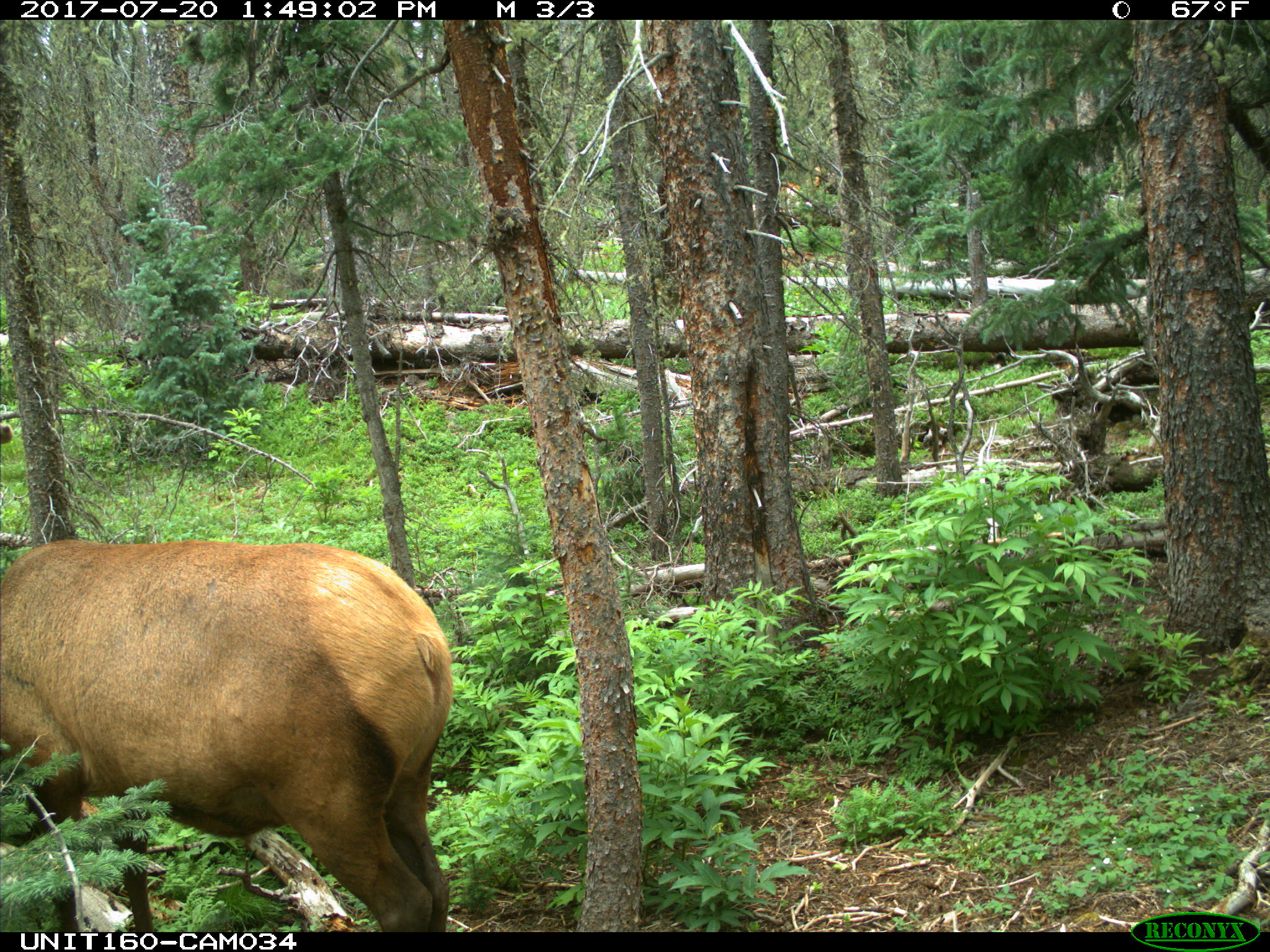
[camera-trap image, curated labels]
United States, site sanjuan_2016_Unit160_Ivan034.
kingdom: Animalia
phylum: Chordata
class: Mammalia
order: Artiodactyla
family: Cervidae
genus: Cervus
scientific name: Cervus elaphus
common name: red deer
Cervus elaphus (red deer).